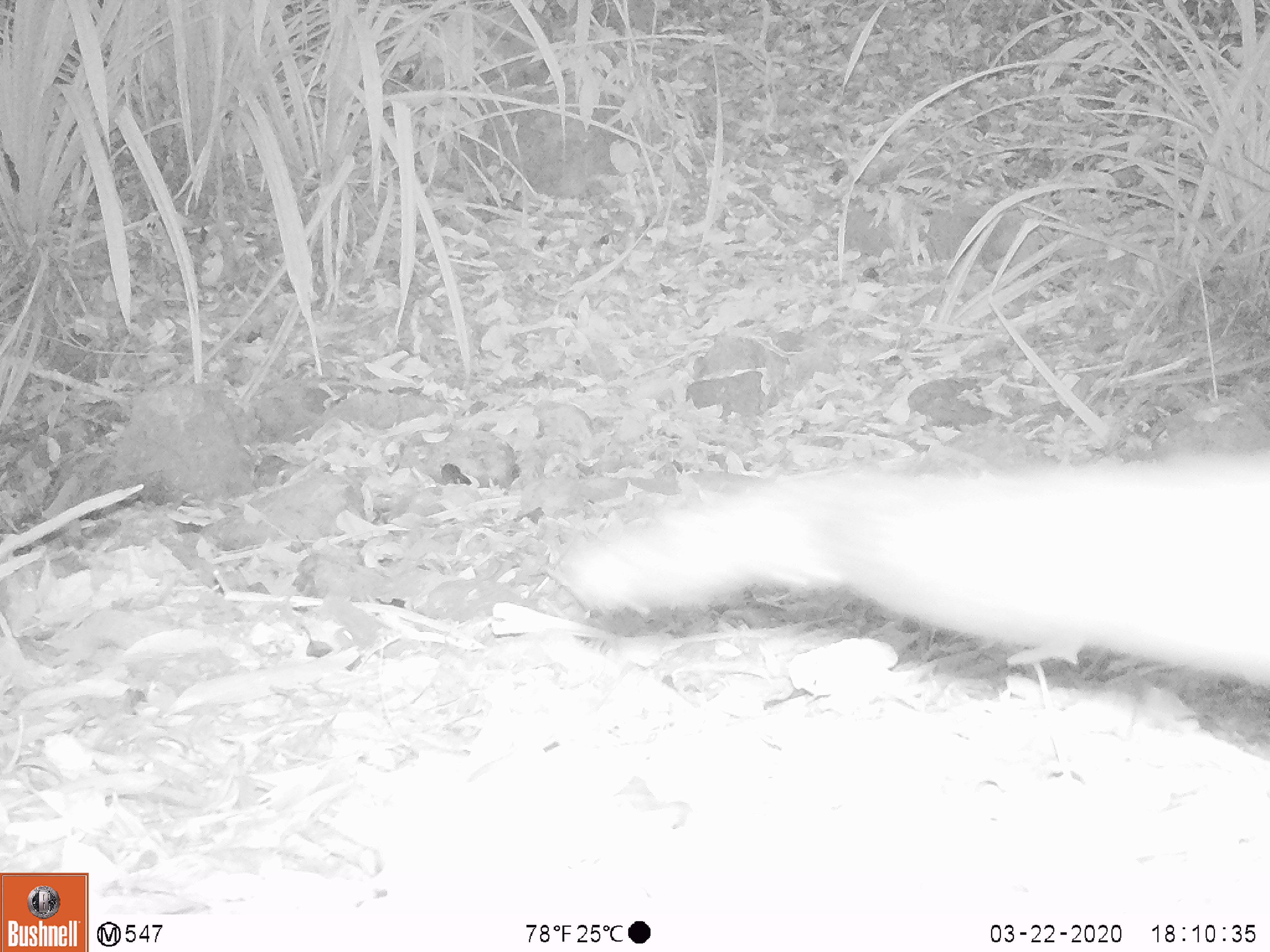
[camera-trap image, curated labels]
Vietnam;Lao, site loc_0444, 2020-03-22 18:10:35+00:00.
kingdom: Animalia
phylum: Chordata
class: Mammalia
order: Carnivora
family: Viverridae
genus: Paradoxurus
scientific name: Paradoxurus hermaphroditus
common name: common palm civet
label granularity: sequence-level